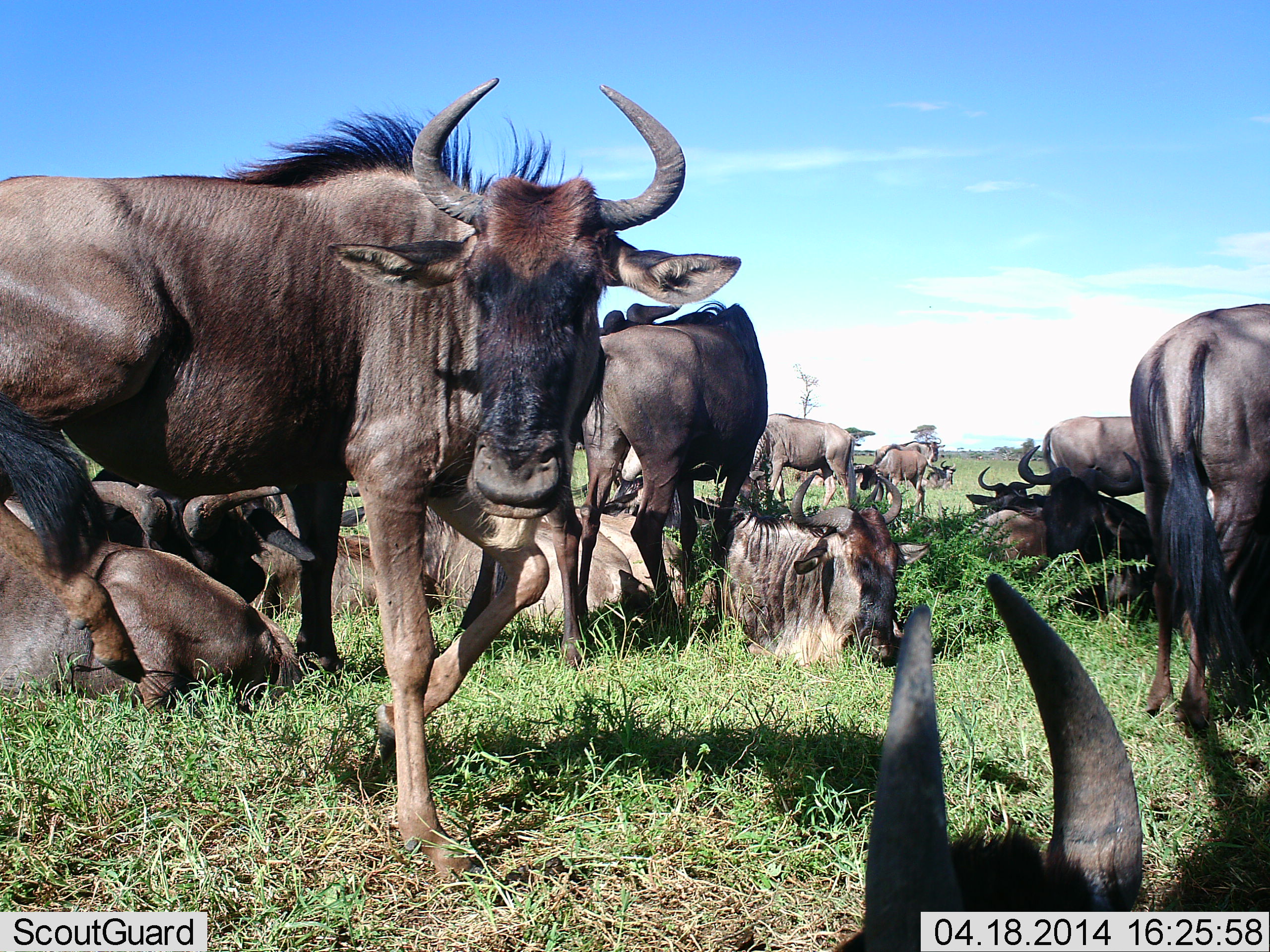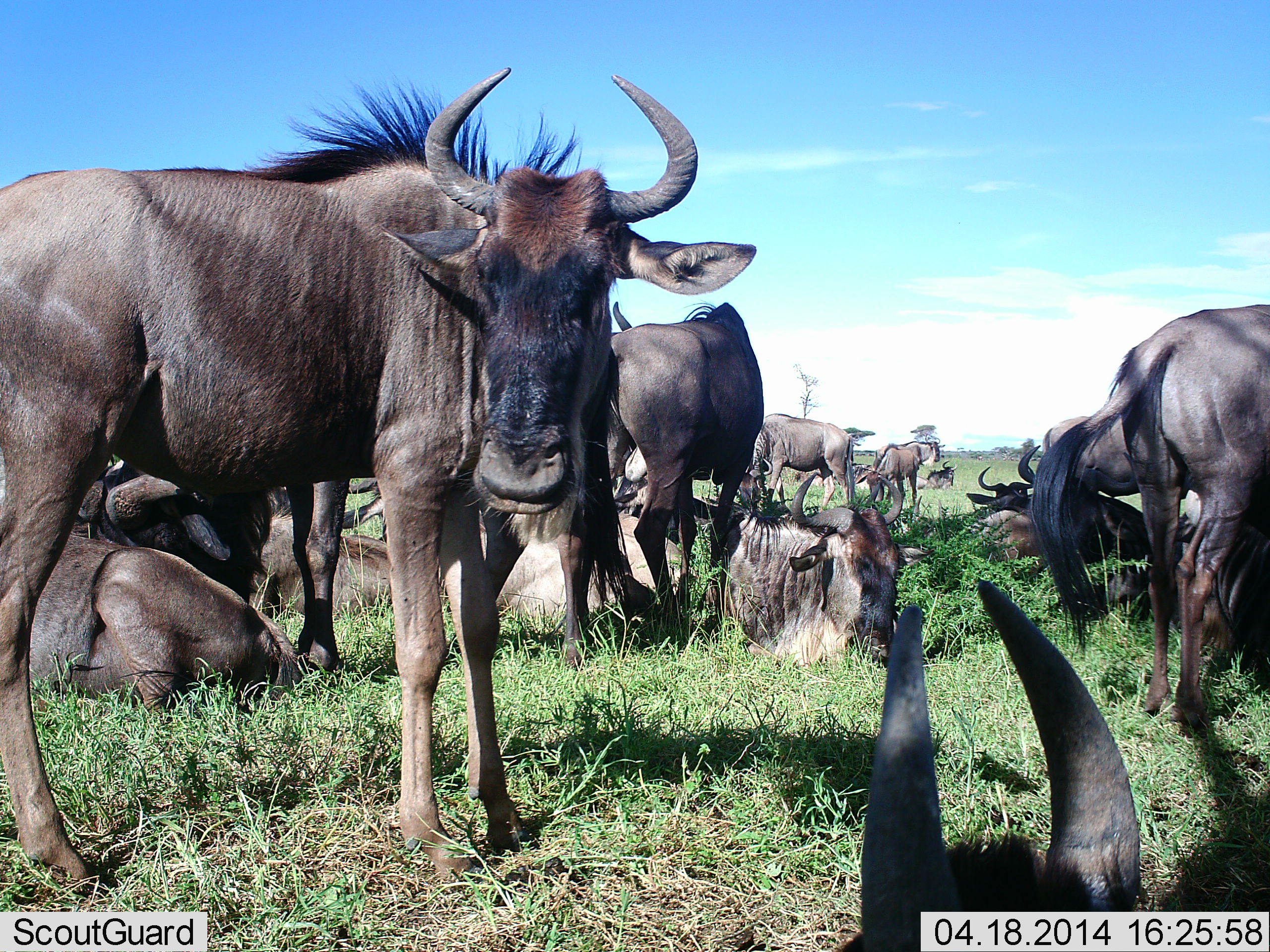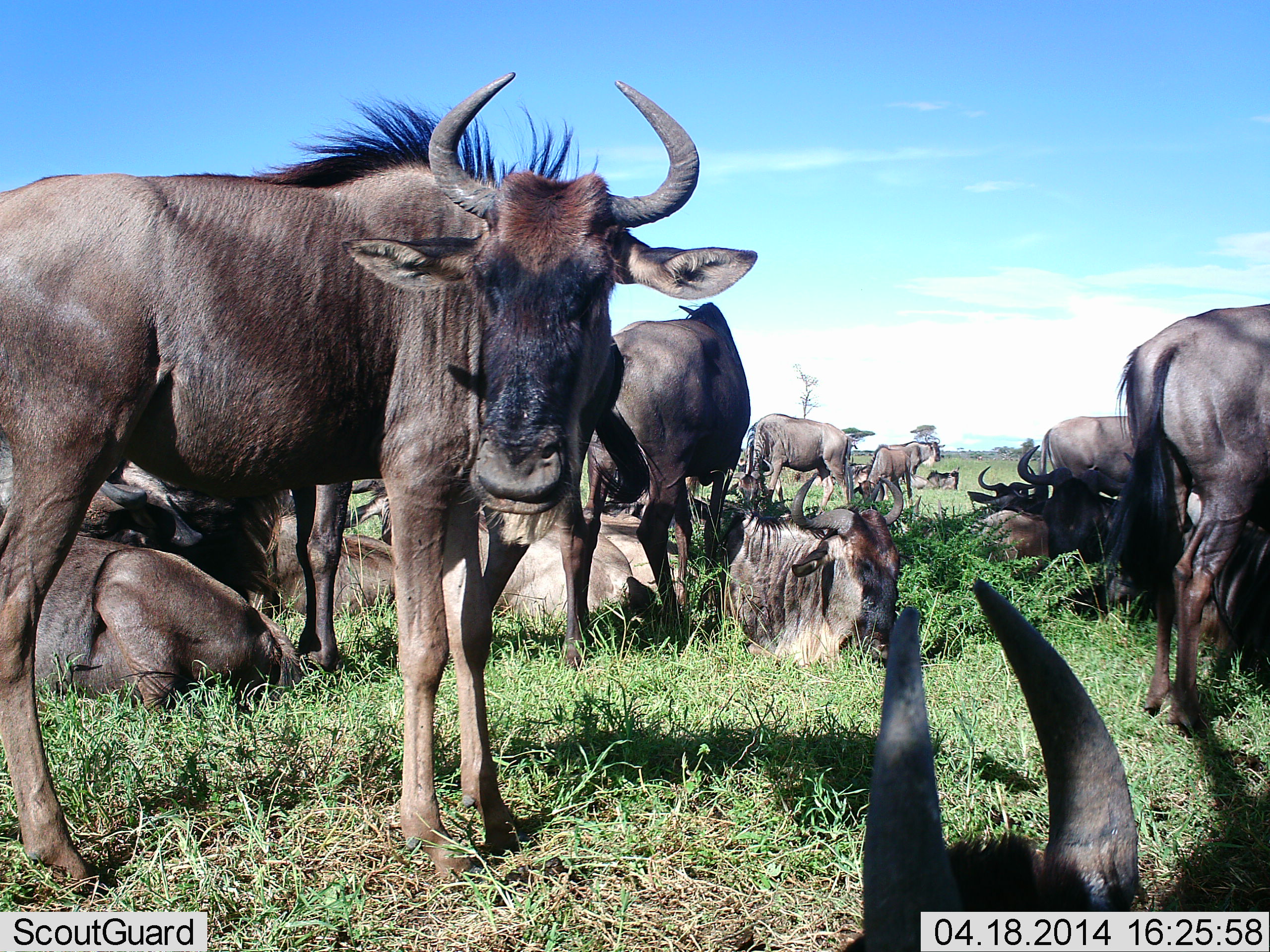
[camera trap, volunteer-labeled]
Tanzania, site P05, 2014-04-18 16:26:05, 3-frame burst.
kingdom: Animalia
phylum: Chordata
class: Mammalia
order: Artiodactyla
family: Bovidae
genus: Connochaetes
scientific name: Connochaetes taurinus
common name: blue wildebeest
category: wildebeest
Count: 11-50.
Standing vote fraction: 80%.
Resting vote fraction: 100%.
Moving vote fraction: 0%.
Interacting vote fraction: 10%.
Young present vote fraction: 0%.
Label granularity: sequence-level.